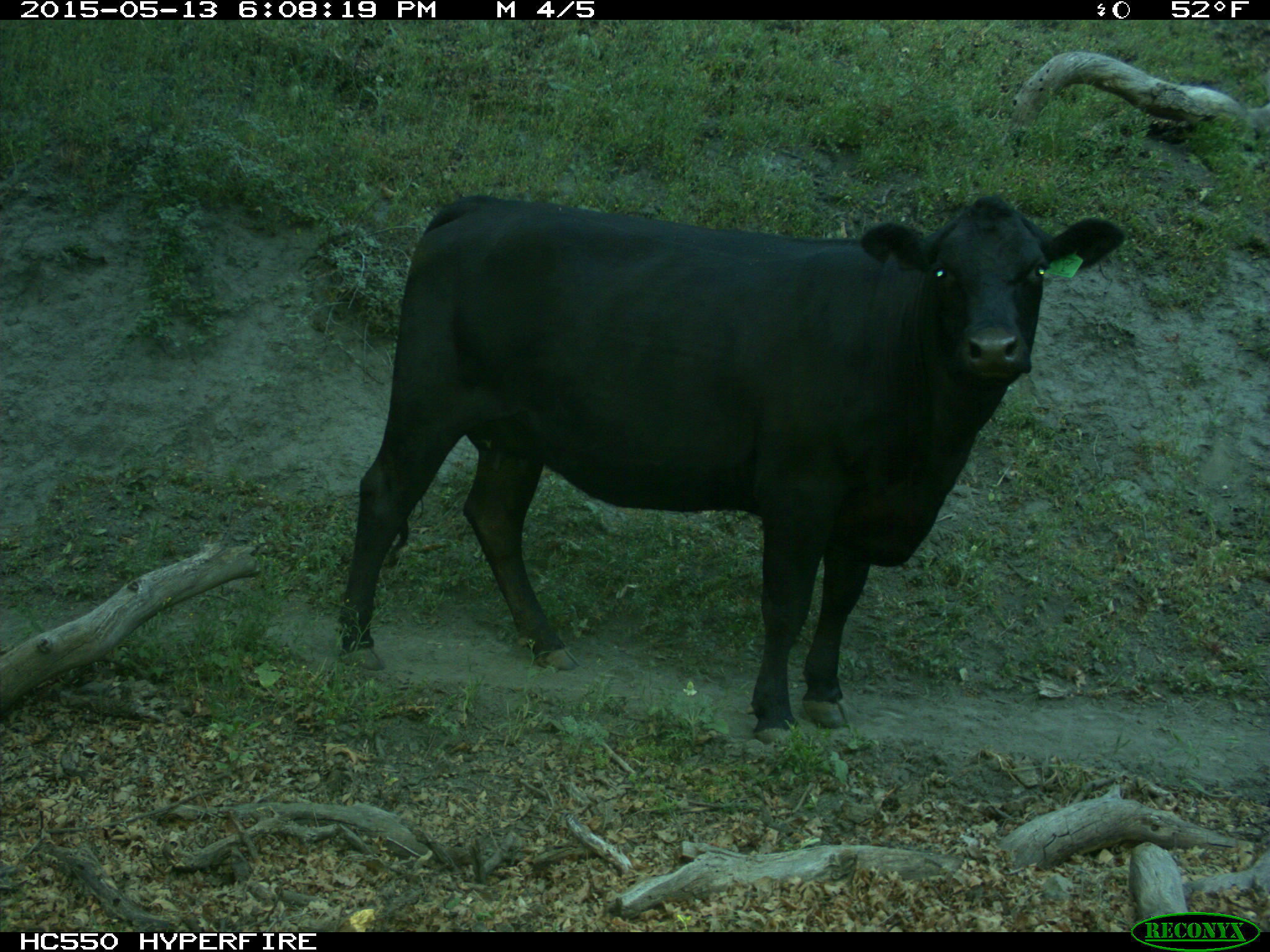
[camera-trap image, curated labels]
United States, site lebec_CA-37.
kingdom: Animalia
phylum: Chordata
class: Mammalia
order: Artiodactyla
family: Bovidae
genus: Bos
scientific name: Bos taurus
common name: domestic cow